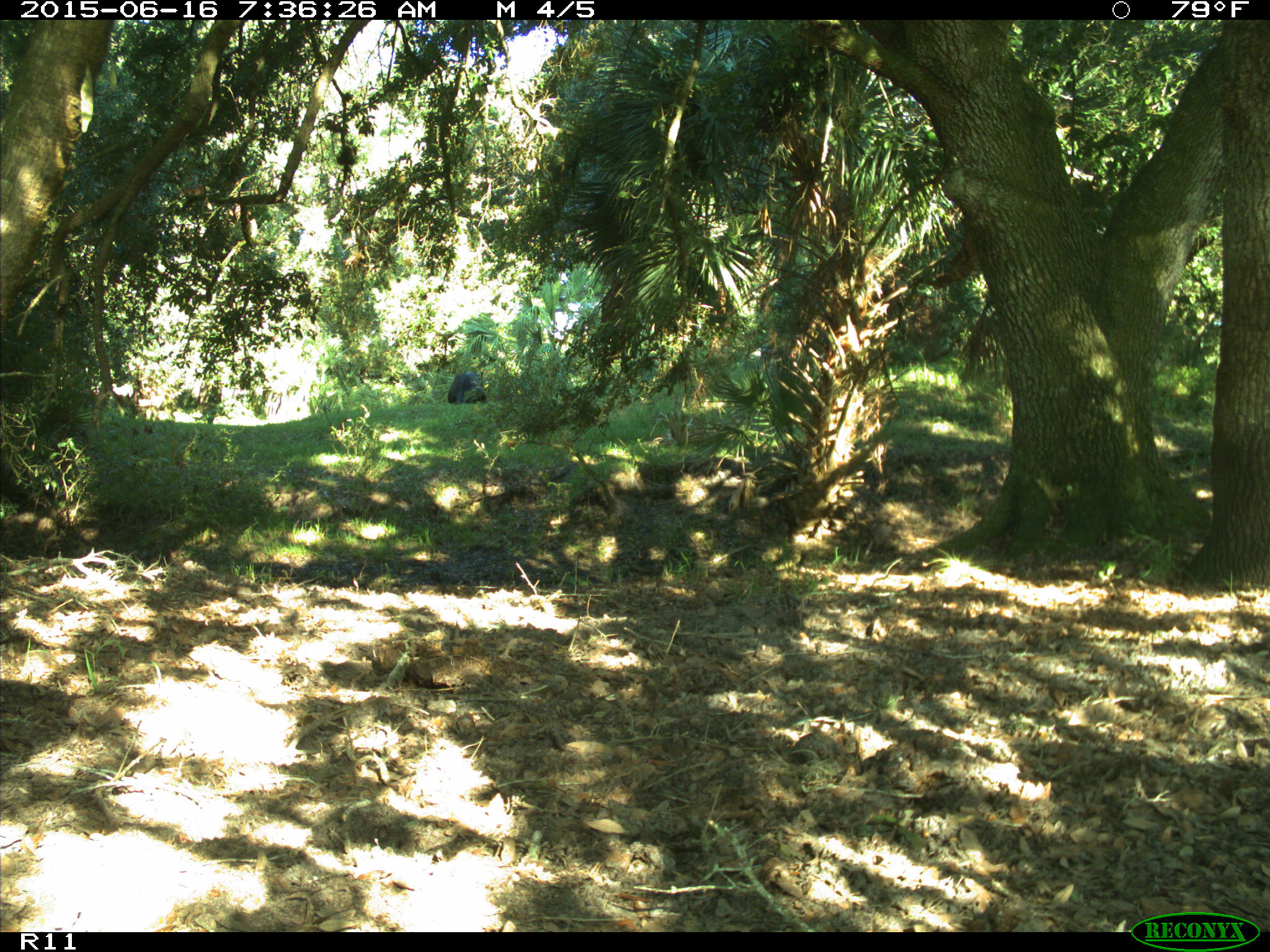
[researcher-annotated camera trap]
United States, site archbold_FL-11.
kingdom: Animalia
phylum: Chordata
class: Mammalia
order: Artiodactyla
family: Bovidae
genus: Bos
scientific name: Bos taurus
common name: domestic cow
Bos taurus (domestic cow).